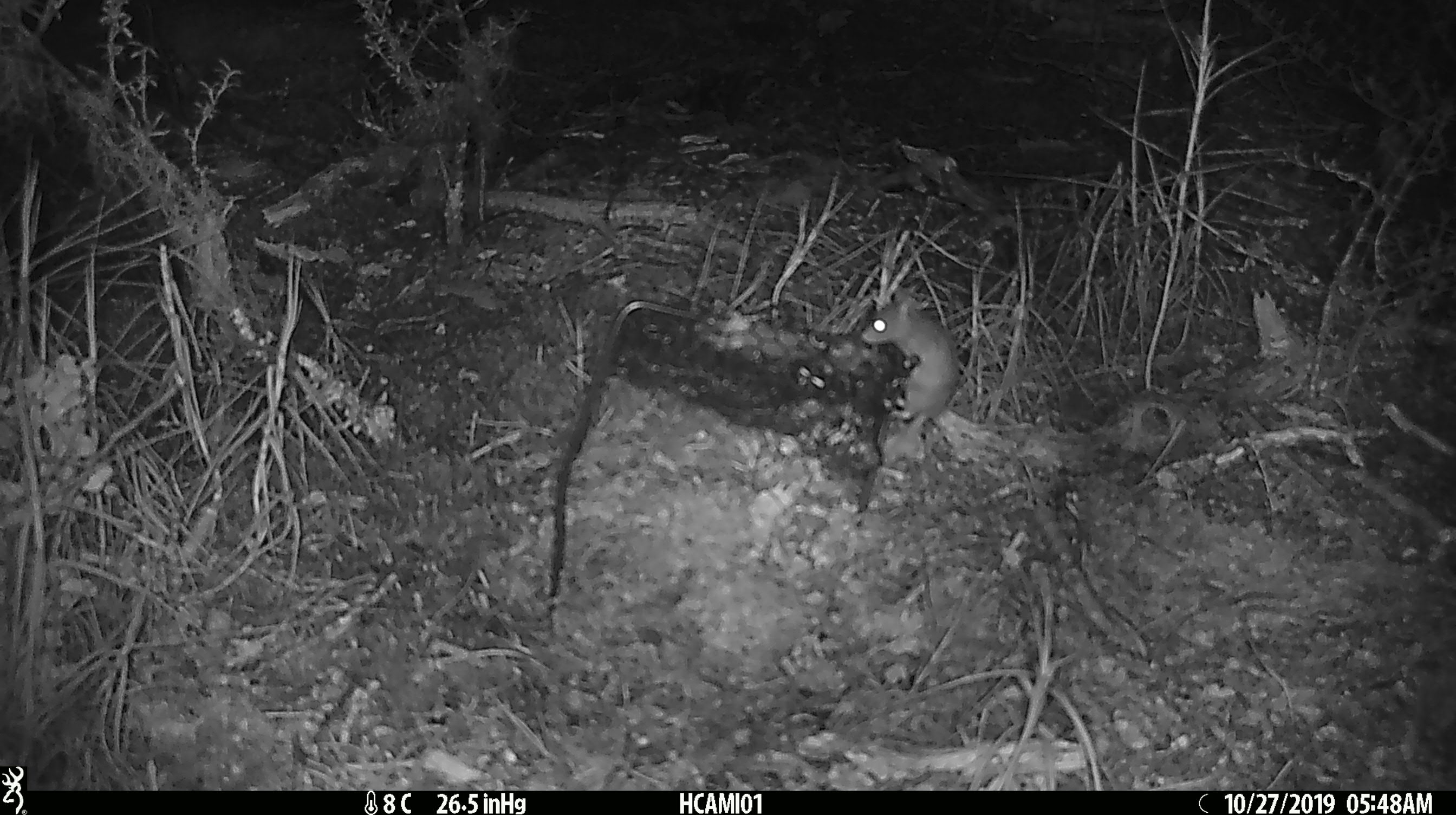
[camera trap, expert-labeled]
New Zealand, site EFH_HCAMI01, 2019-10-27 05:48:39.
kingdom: Animalia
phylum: Chordata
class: Mammalia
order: Rodentia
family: Muridae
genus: Mus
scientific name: Mus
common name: mouse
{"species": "mouse (Mus)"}